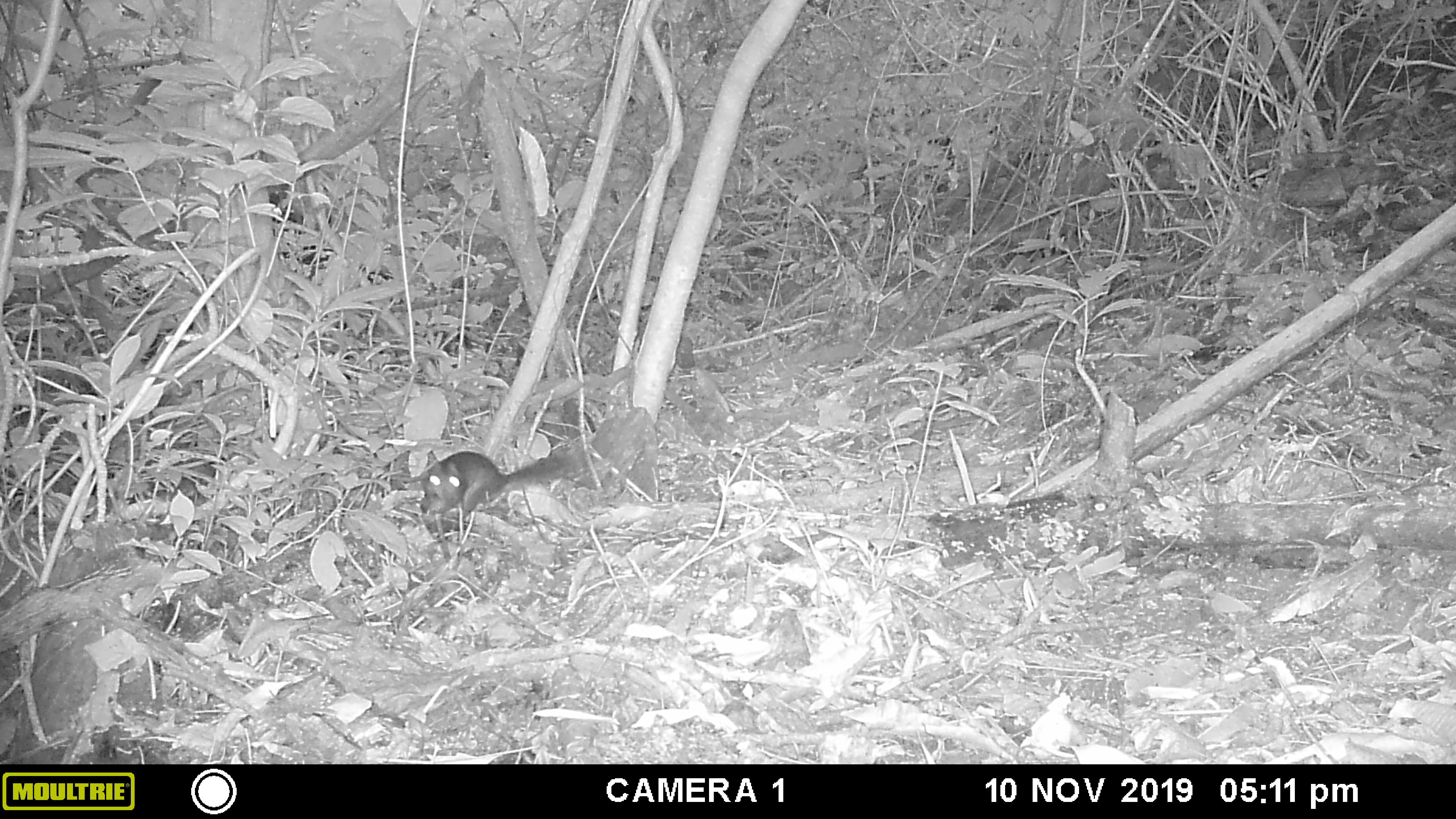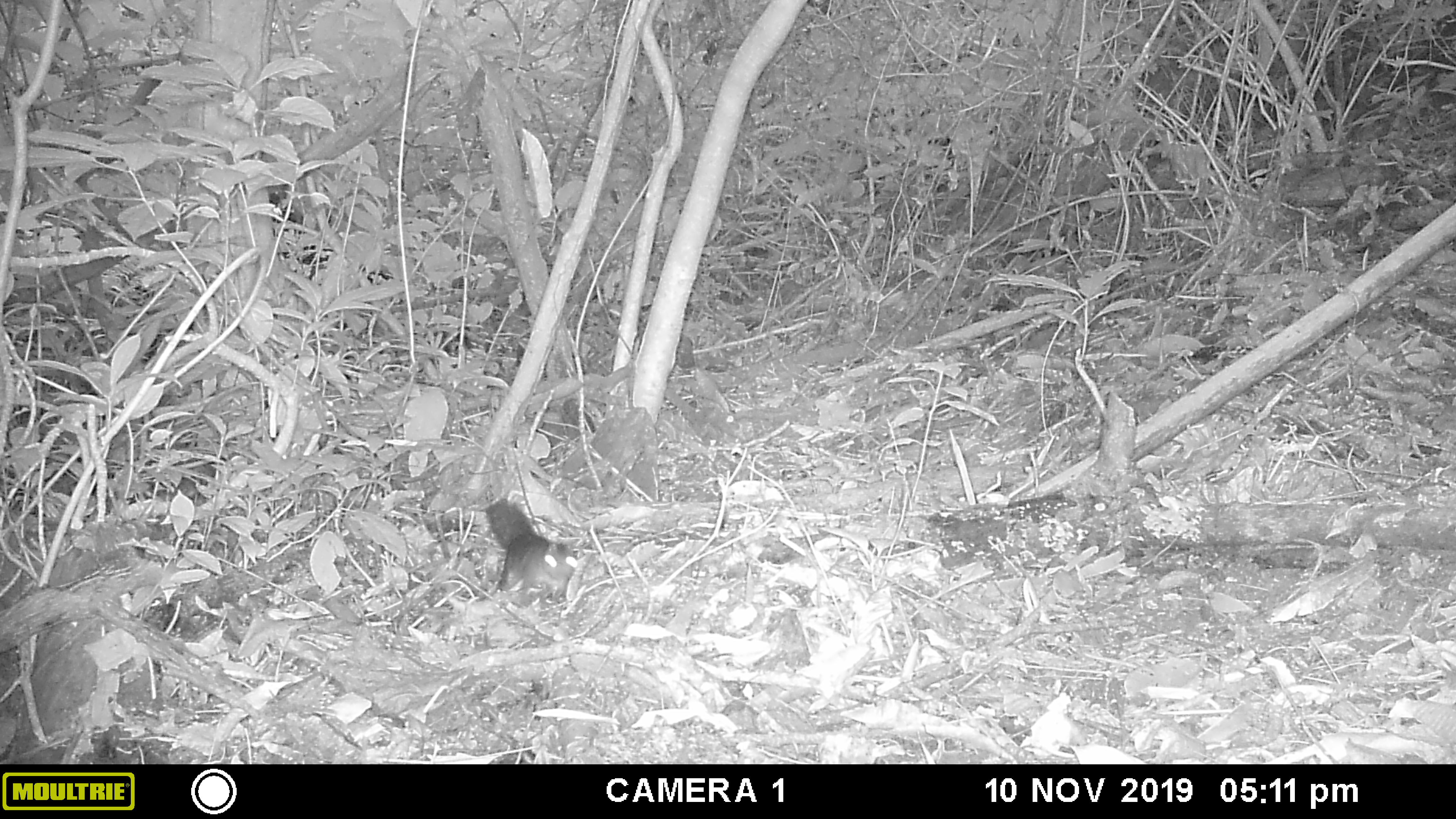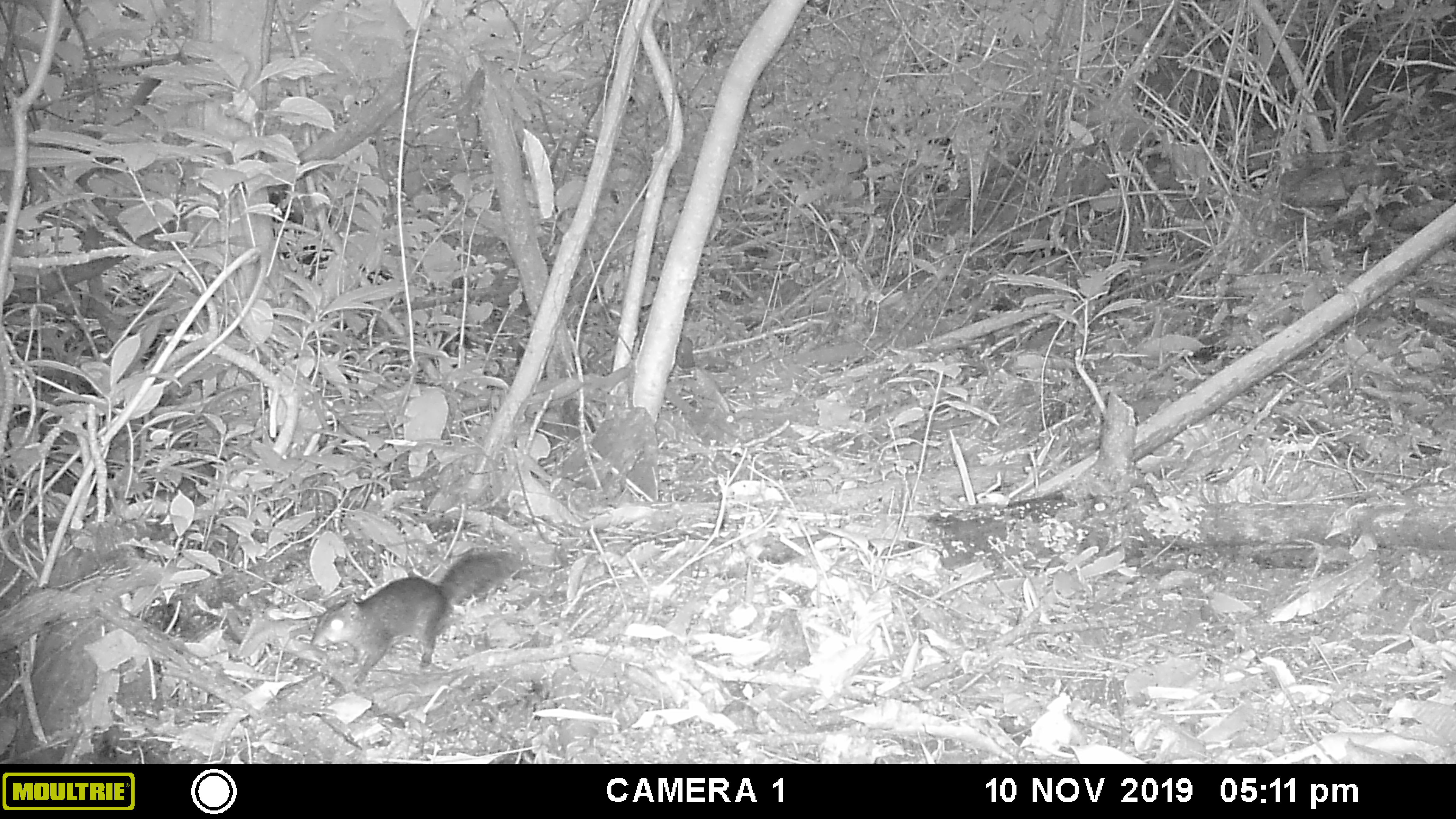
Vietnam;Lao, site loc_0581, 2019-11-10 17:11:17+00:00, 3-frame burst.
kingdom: Animalia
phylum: Chordata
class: Mammalia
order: Rodentia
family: Sciuridae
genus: Dremomys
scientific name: Dremomys rufigenis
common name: red-cheeked squirrel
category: red cheeked squirrel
Red cheeked squirrel (red-cheeked squirrel) (Dremomys rufigenis). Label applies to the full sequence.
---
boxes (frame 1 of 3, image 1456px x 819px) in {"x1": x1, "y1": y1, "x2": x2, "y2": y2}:
red cheeked squirrel: {"x1": 419, "y1": 450, "x2": 586, "y2": 515}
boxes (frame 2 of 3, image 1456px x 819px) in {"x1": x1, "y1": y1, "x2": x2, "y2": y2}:
red cheeked squirrel: {"x1": 486, "y1": 497, "x2": 578, "y2": 602}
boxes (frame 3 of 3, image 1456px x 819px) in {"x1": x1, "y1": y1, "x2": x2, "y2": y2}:
red cheeked squirrel: {"x1": 310, "y1": 551, "x2": 524, "y2": 685}